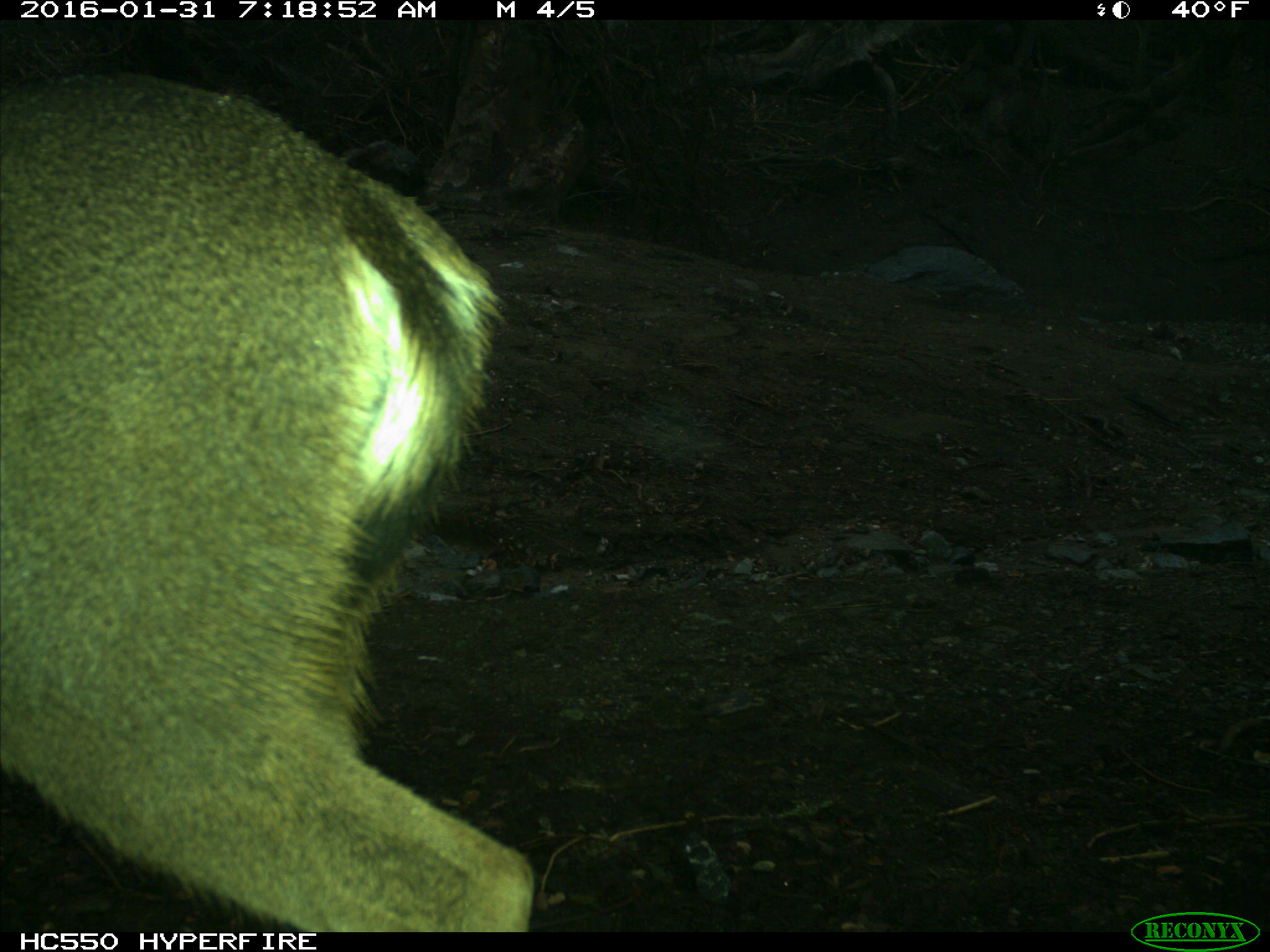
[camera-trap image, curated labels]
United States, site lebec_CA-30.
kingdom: Animalia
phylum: Chordata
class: Mammalia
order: Artiodactyla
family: Cervidae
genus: Odocoileus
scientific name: Odocoileus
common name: deer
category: unidentified deer